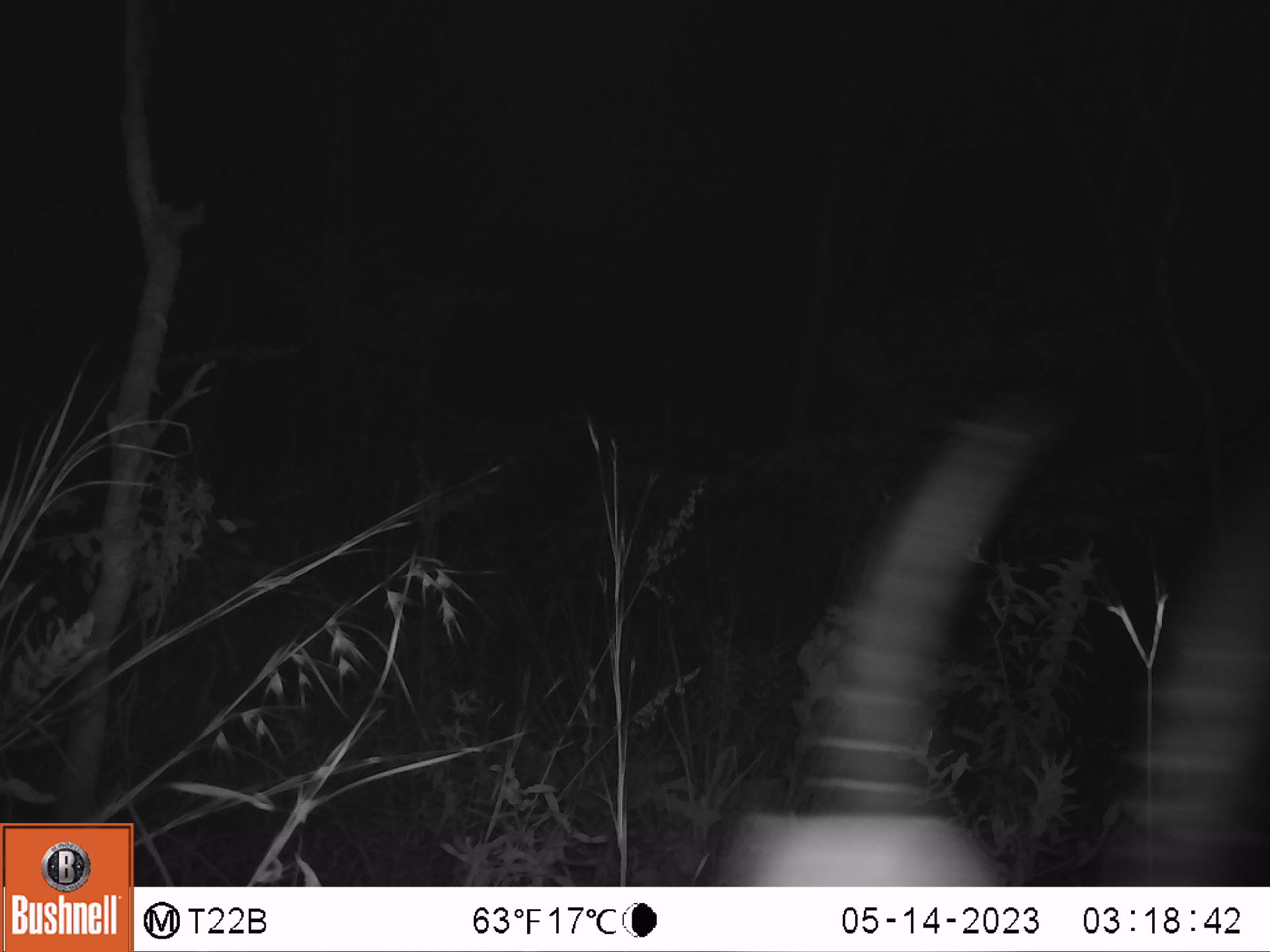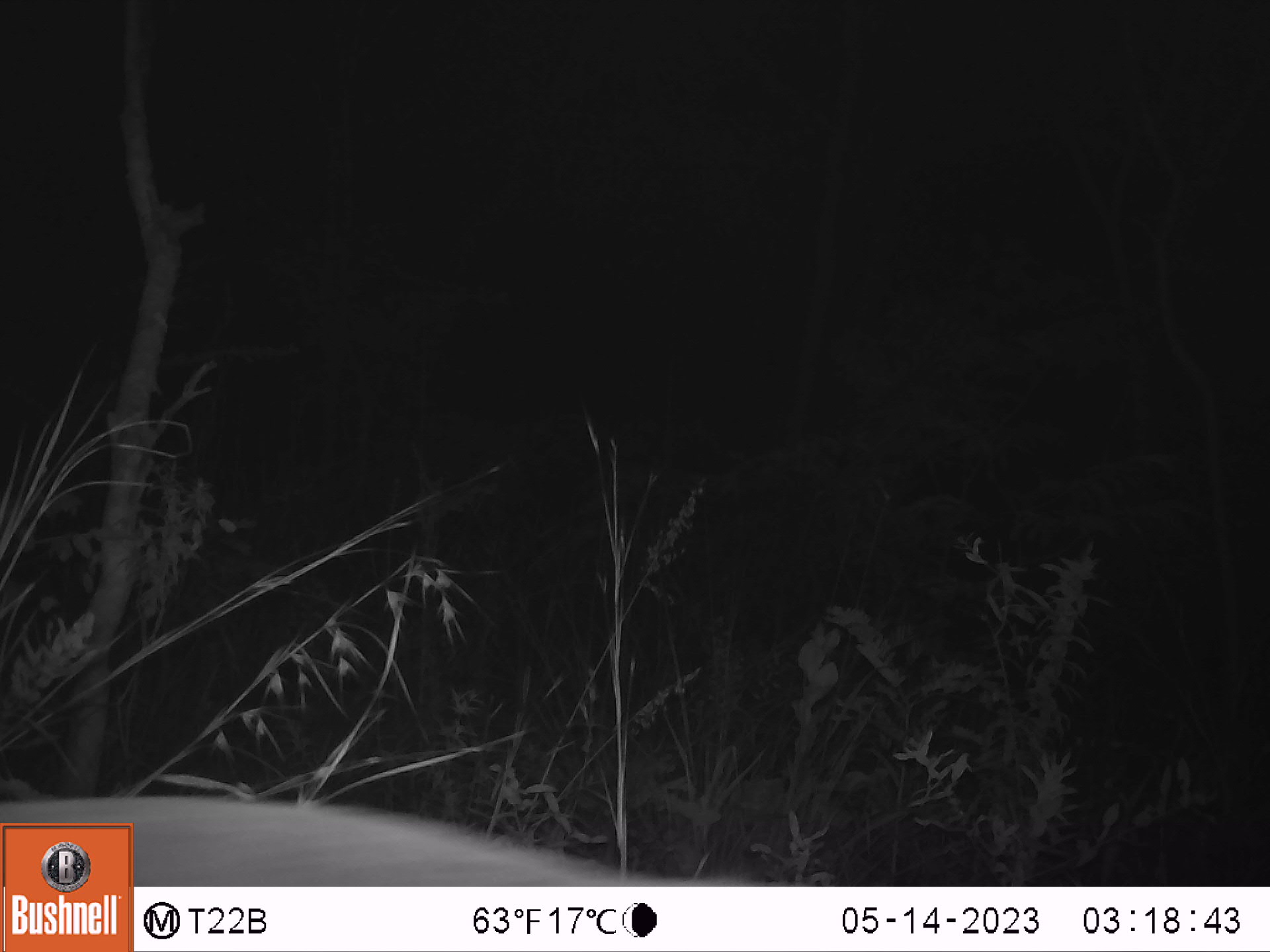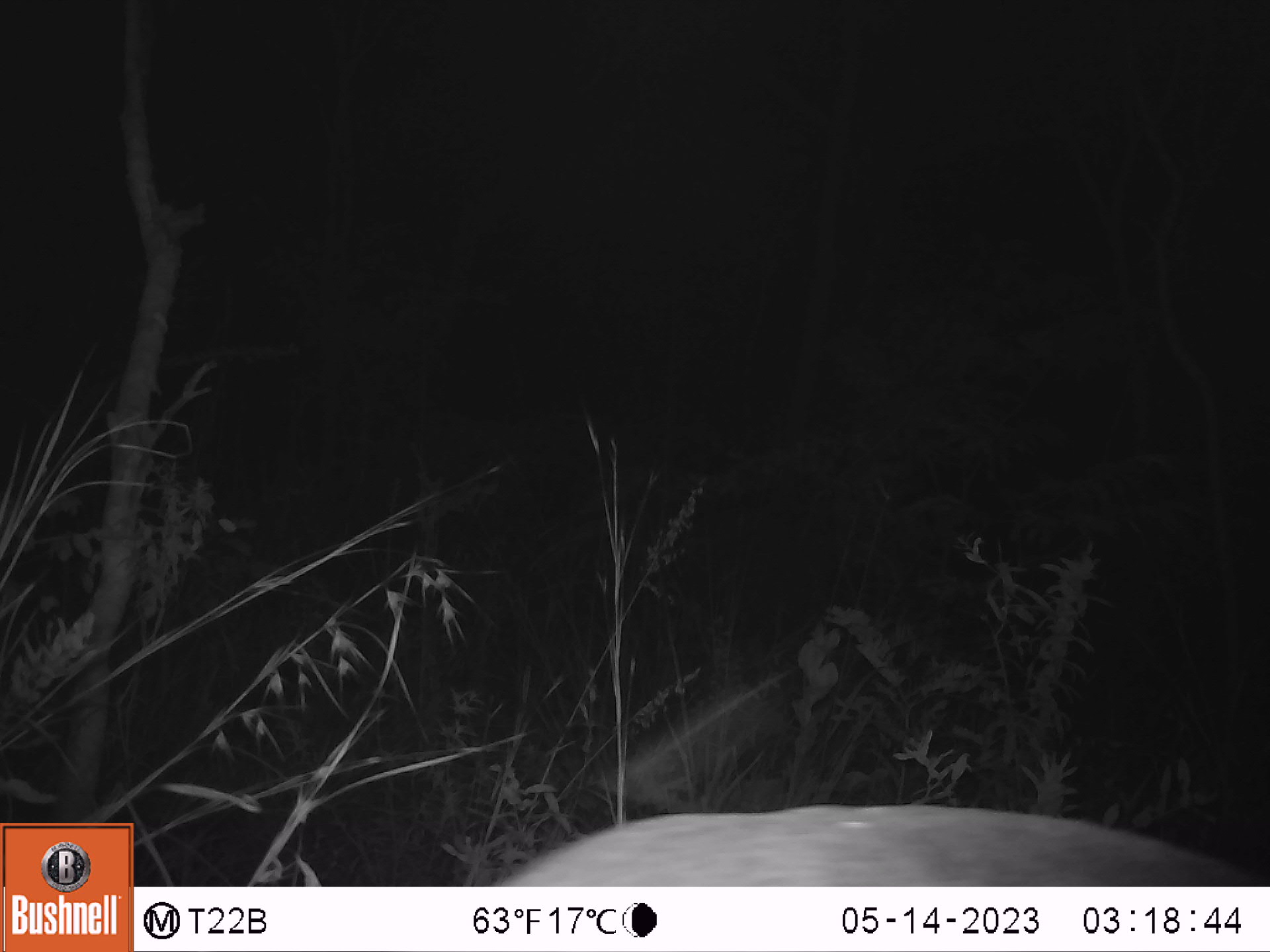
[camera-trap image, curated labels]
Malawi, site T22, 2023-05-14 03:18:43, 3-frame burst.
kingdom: Animalia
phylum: Chordata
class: Mammalia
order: Artiodactyla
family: Bovidae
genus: Hippotragus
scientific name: Hippotragus niger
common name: sable antelope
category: sable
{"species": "sable (sable antelope) (Hippotragus niger)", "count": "1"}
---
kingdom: Animalia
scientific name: Animalia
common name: other animal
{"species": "other animal (Animalia)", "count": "1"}